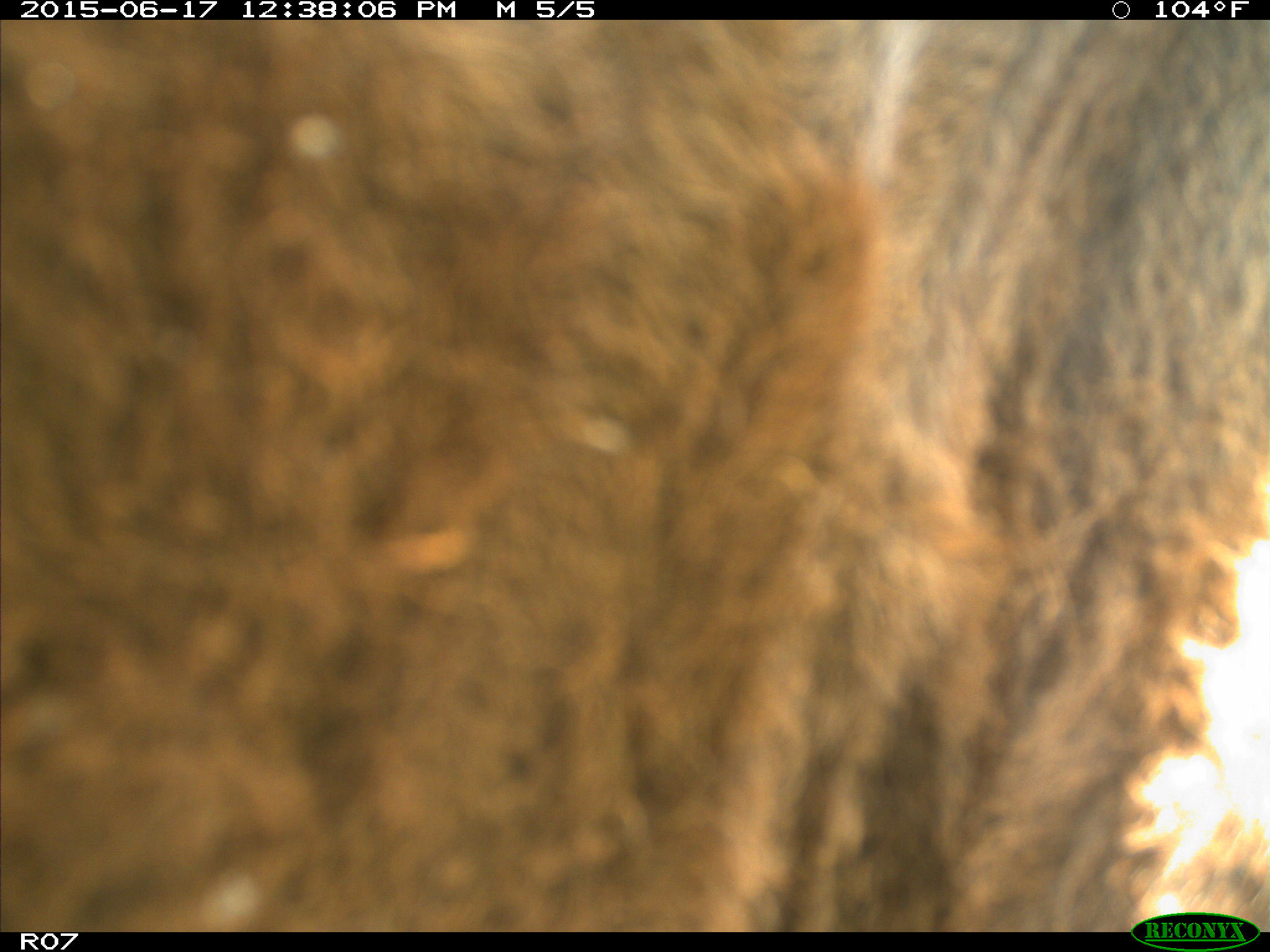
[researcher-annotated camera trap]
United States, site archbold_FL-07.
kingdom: Animalia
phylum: Chordata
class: Mammalia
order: Artiodactyla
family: Bovidae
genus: Bos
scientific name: Bos taurus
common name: domestic cow